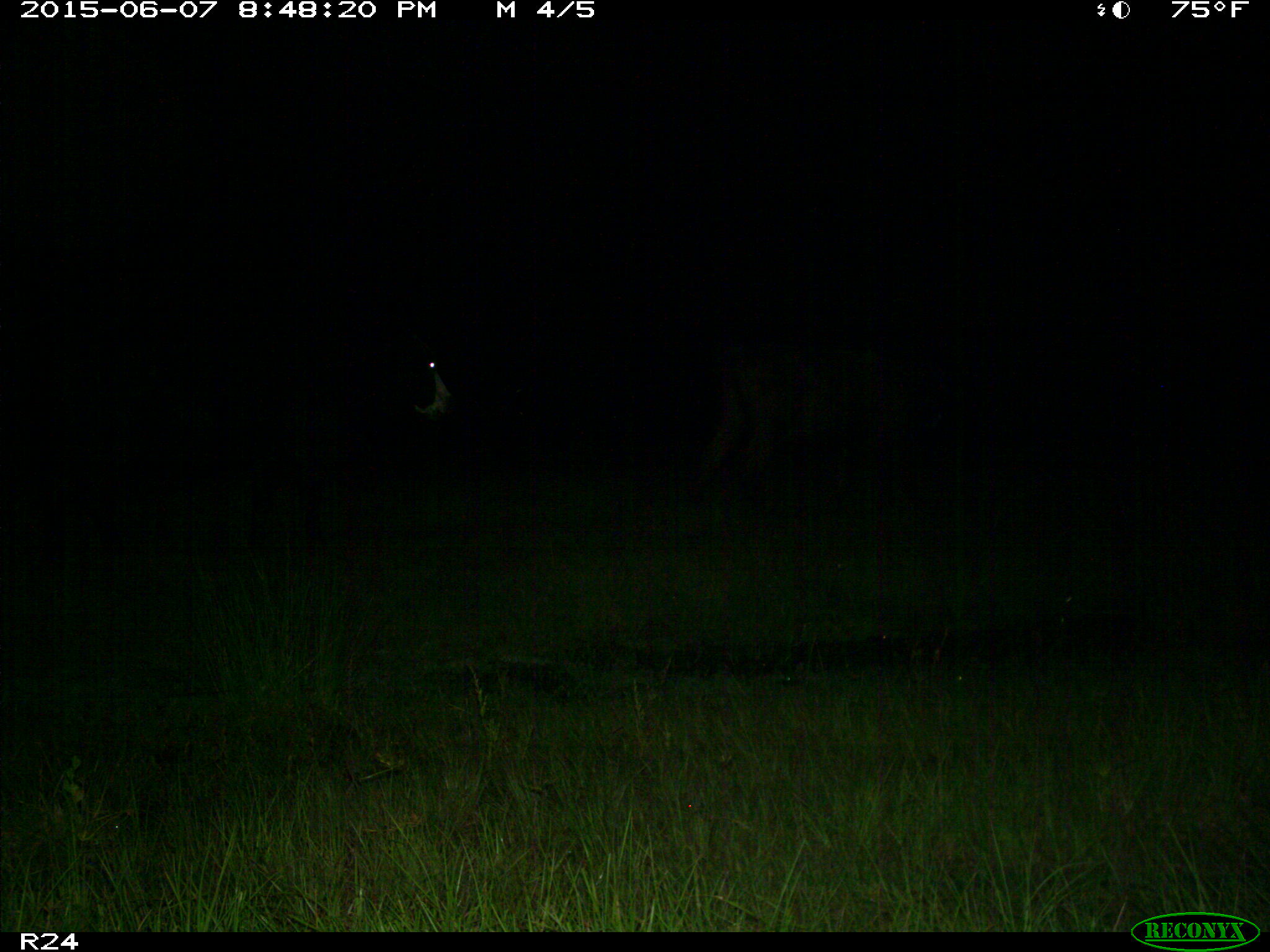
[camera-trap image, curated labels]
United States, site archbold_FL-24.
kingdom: Animalia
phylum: Chordata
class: Mammalia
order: Artiodactyla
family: Bovidae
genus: Bos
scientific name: Bos taurus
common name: domestic cow